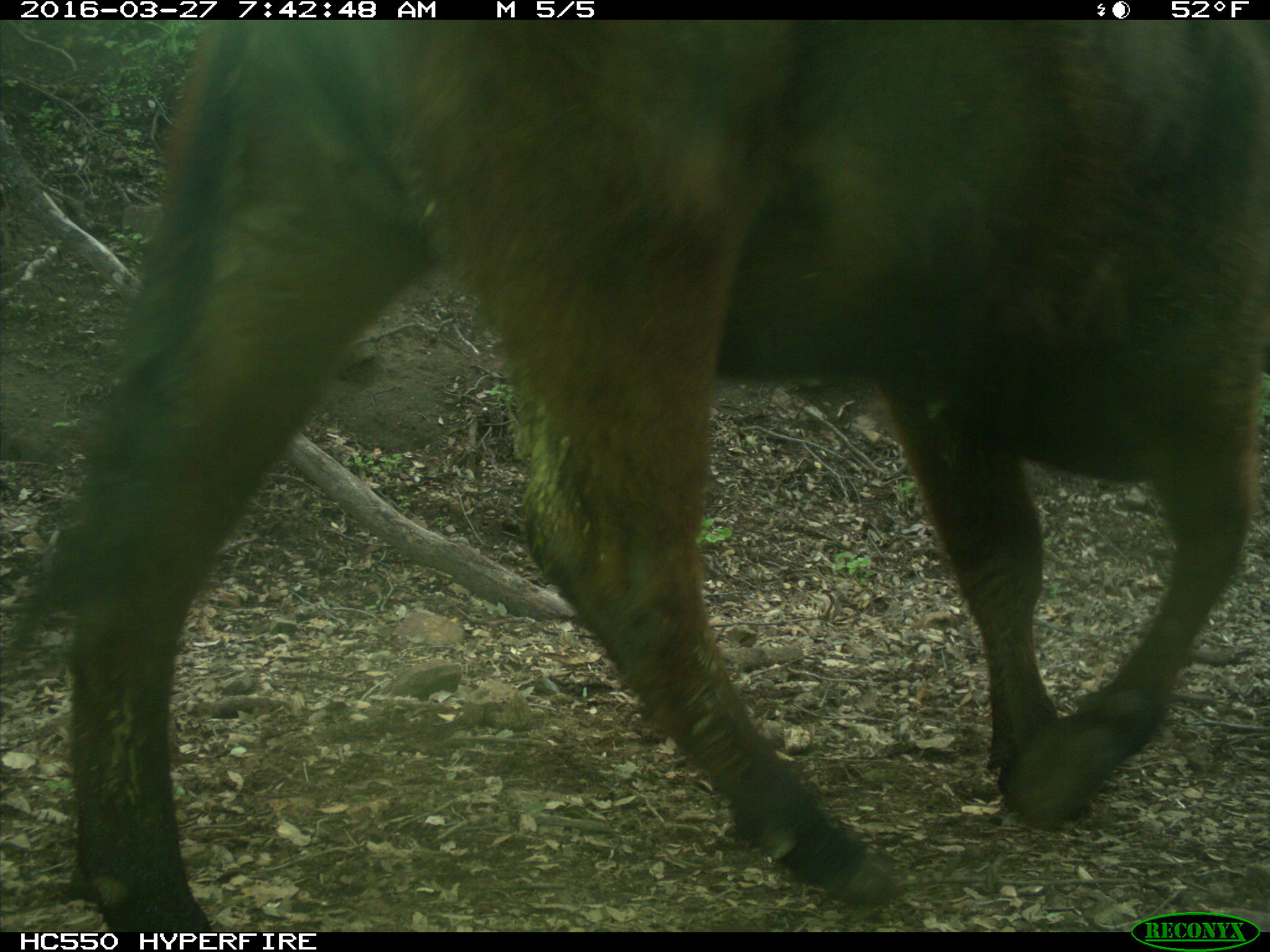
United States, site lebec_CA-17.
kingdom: Animalia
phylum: Chordata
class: Mammalia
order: Artiodactyla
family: Bovidae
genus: Bos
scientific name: Bos taurus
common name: domestic cow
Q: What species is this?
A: Bos taurus (domestic cow).